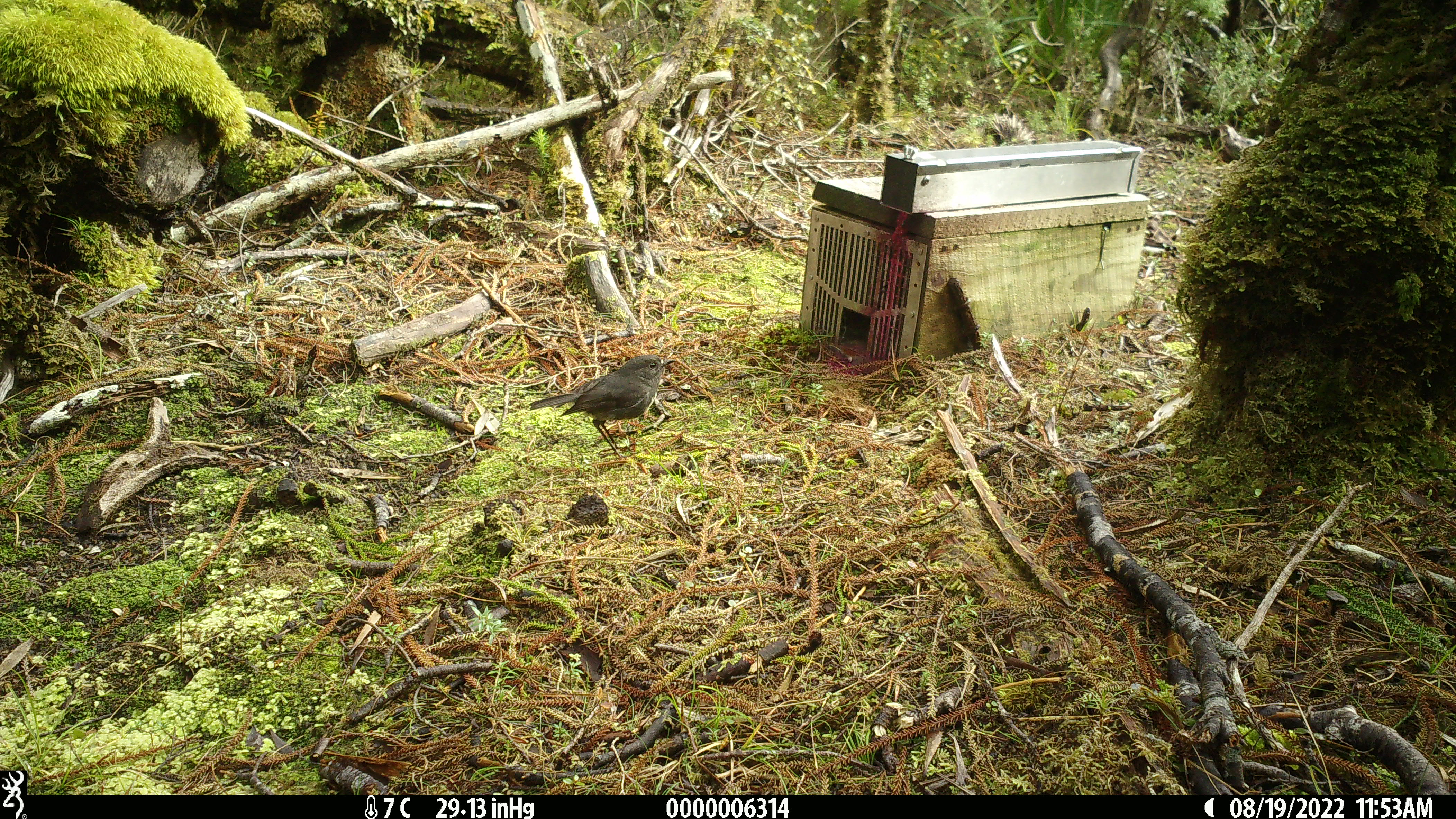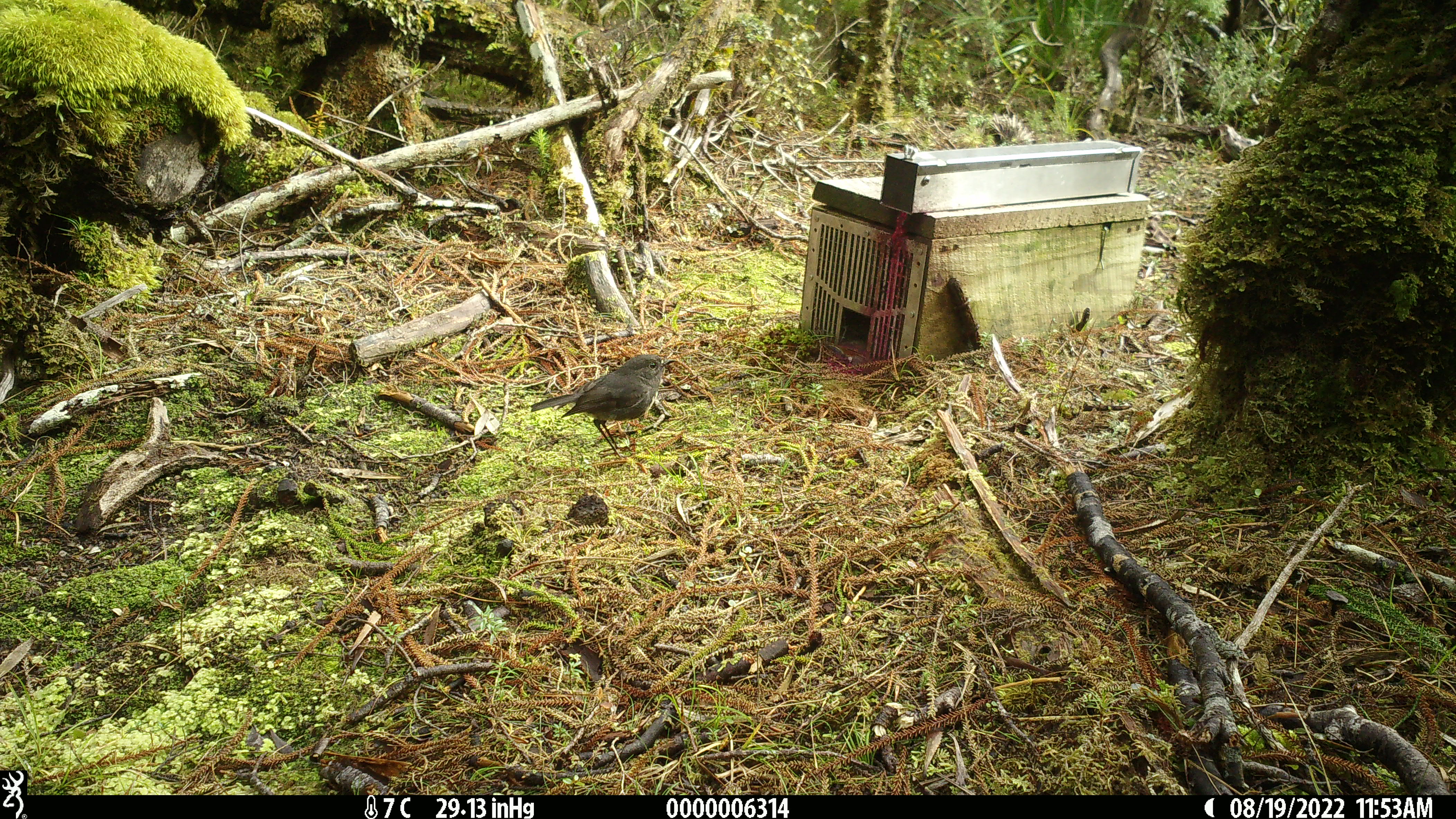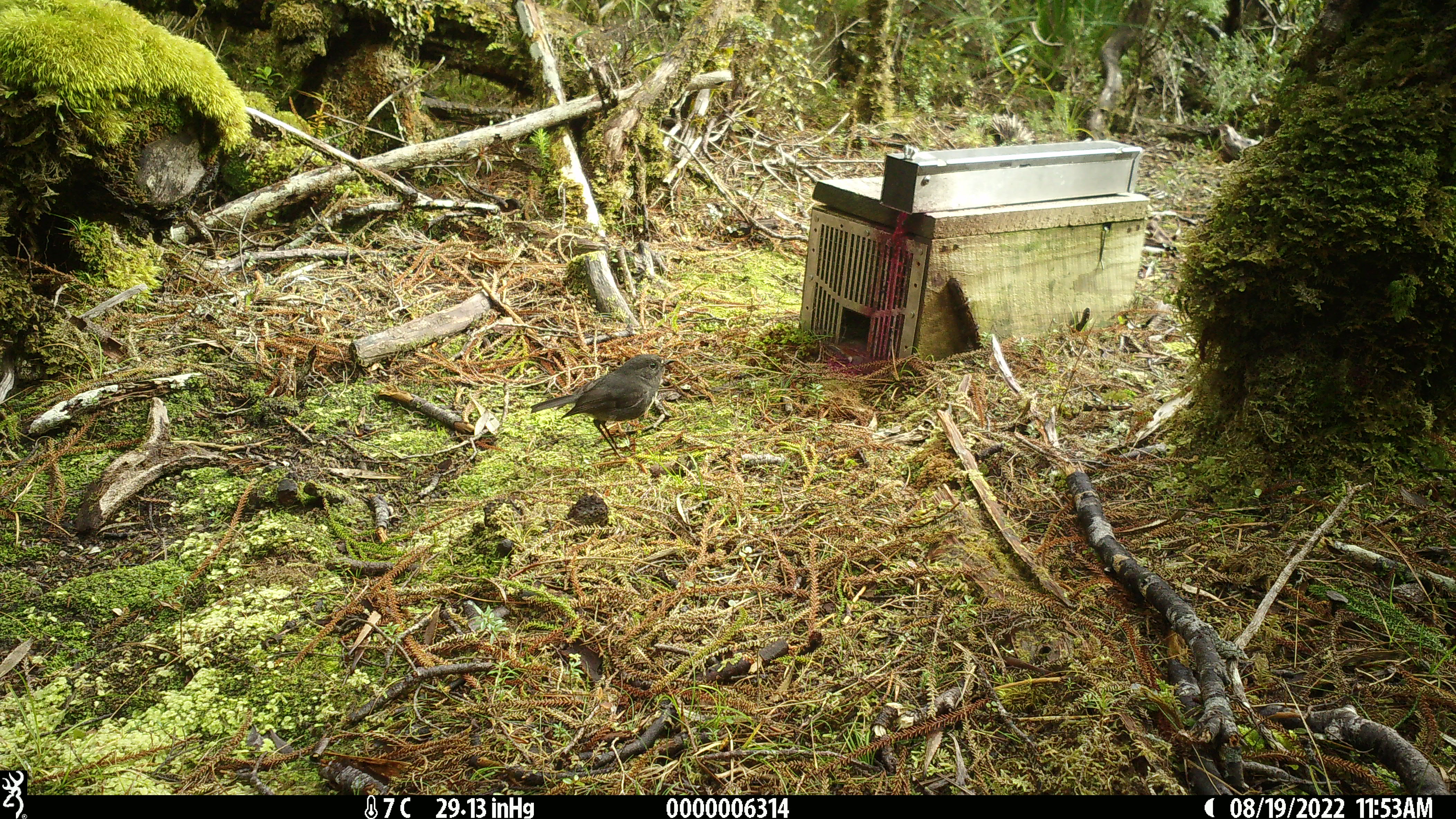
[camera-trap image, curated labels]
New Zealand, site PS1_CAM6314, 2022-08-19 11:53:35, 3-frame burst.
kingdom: Animalia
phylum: Chordata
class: Aves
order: Passeriformes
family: Petroicidae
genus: Petroica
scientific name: Petroica australis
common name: new zealand robin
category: robin